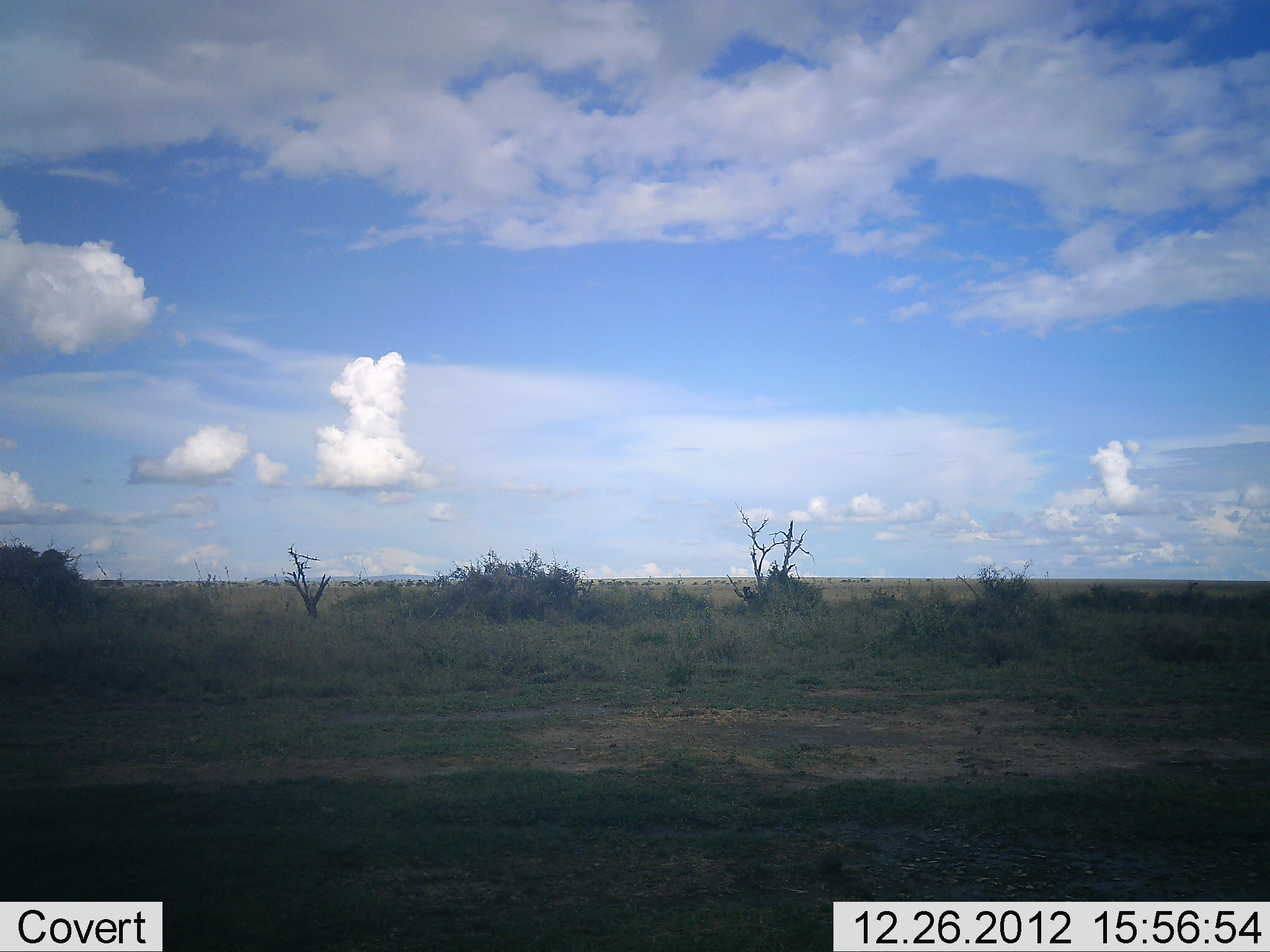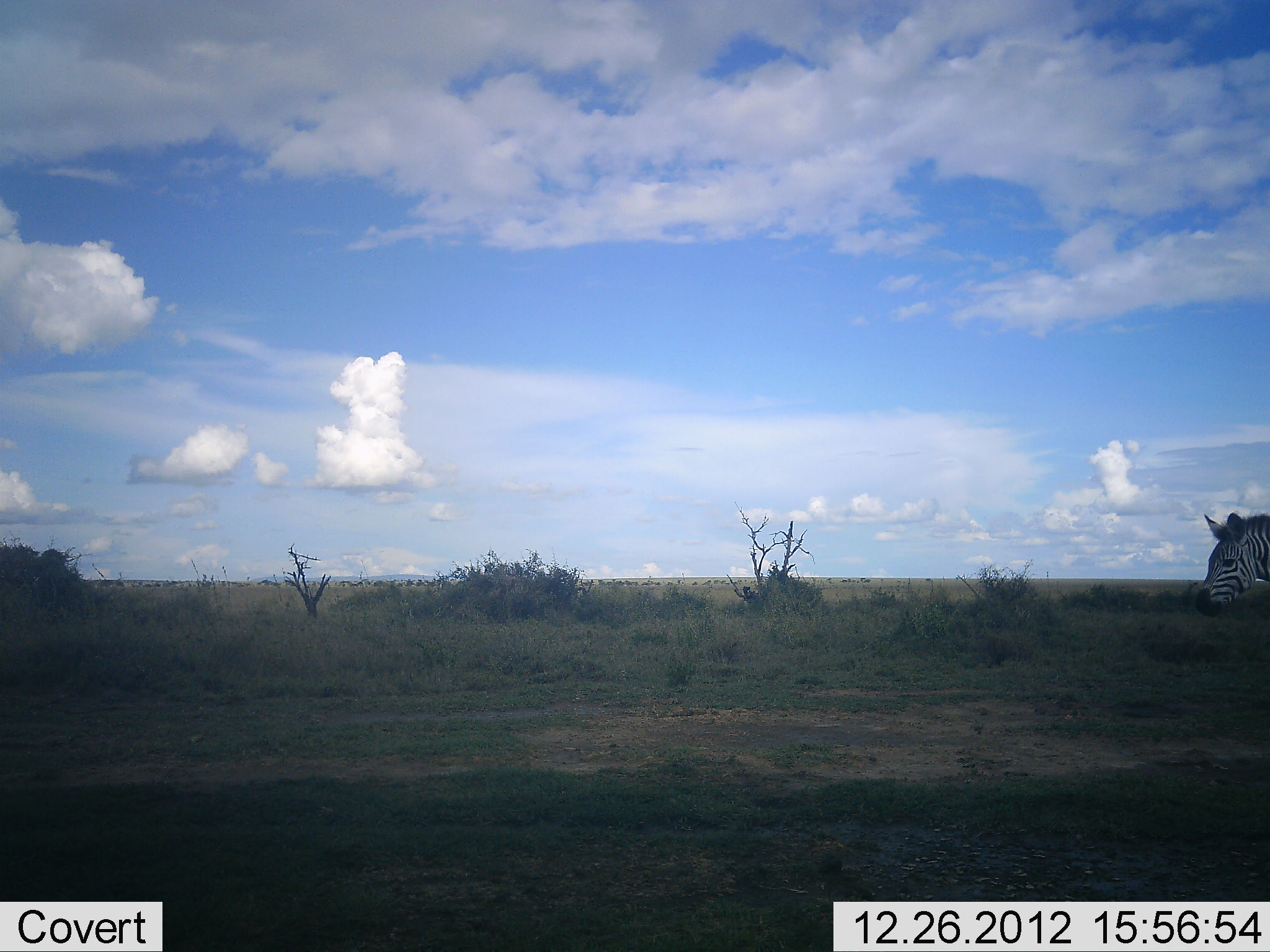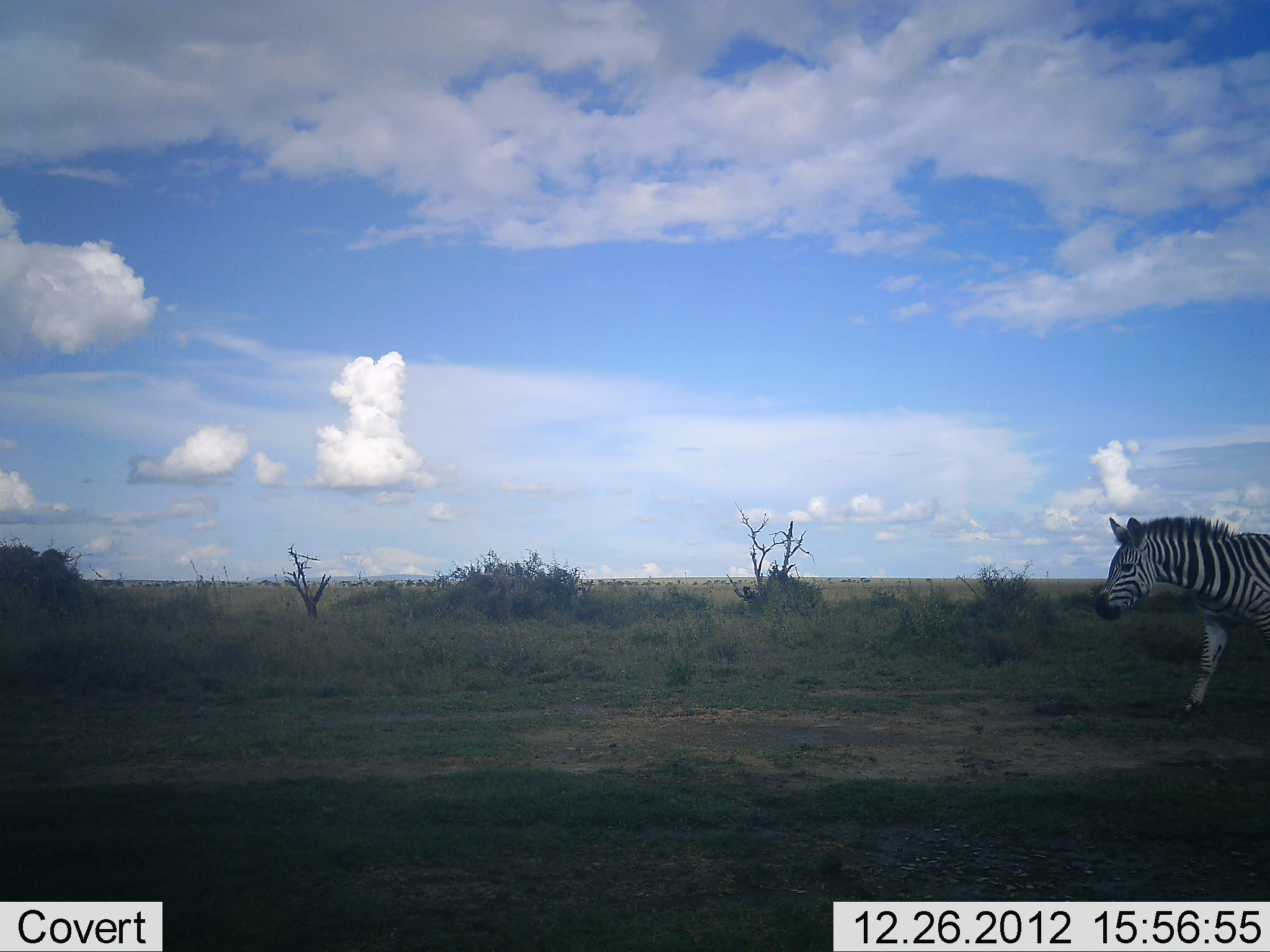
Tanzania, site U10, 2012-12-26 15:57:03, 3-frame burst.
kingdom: Animalia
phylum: Chordata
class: Mammalia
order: Perissodactyla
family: Equidae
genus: Equus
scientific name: Equus quagga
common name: plains zebra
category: zebra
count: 1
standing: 9%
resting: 0%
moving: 91%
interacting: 0%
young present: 0%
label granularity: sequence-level